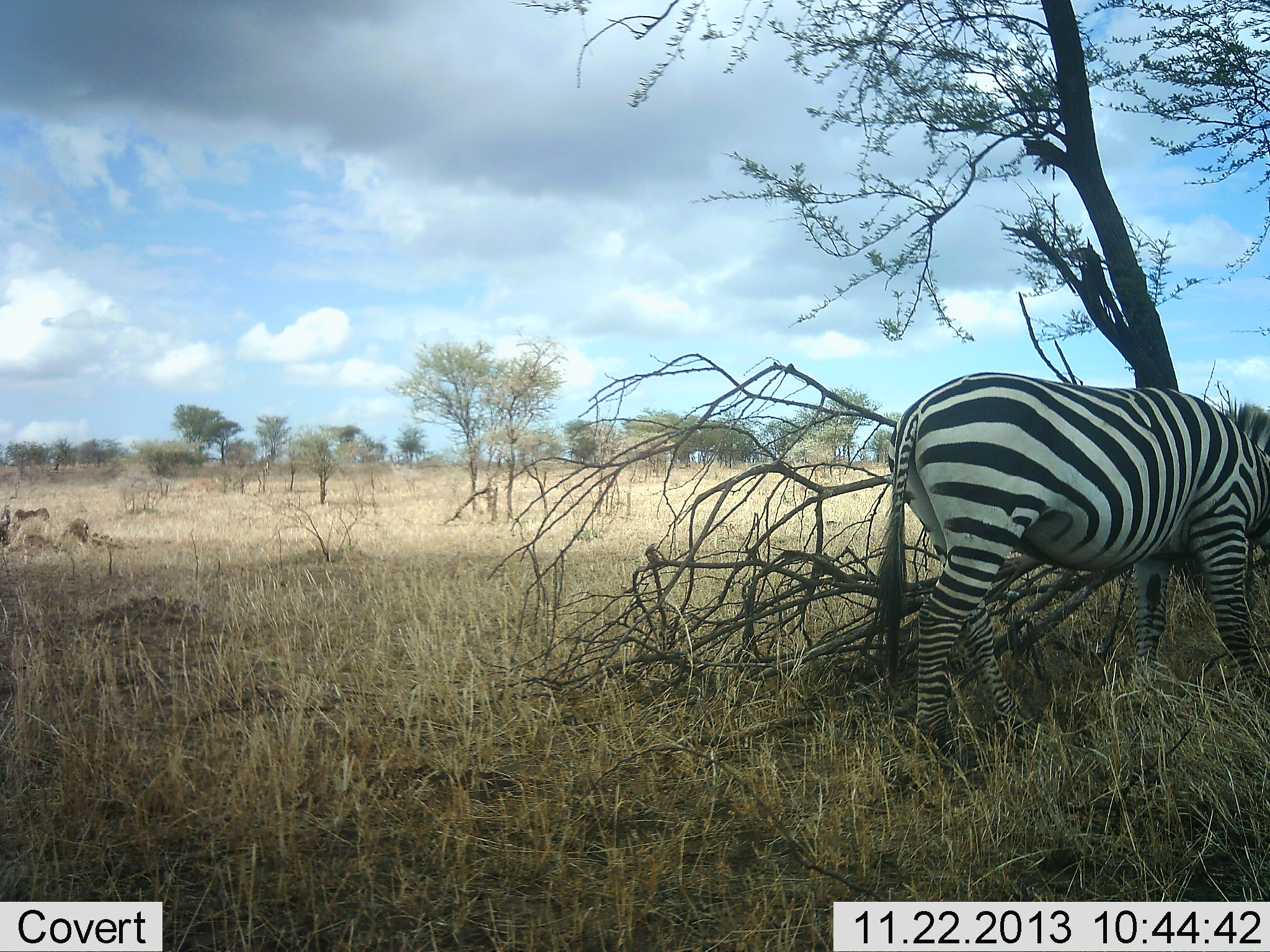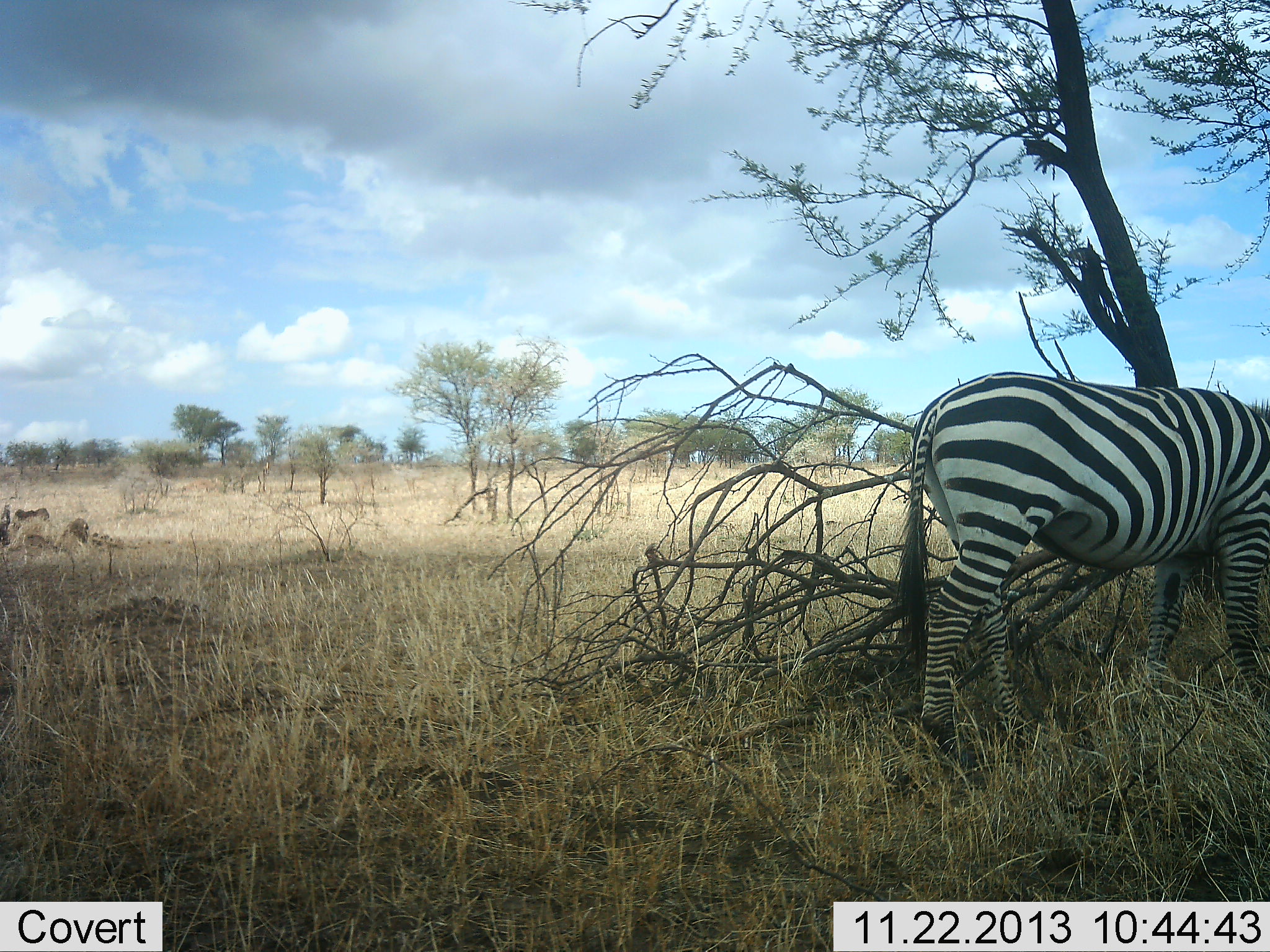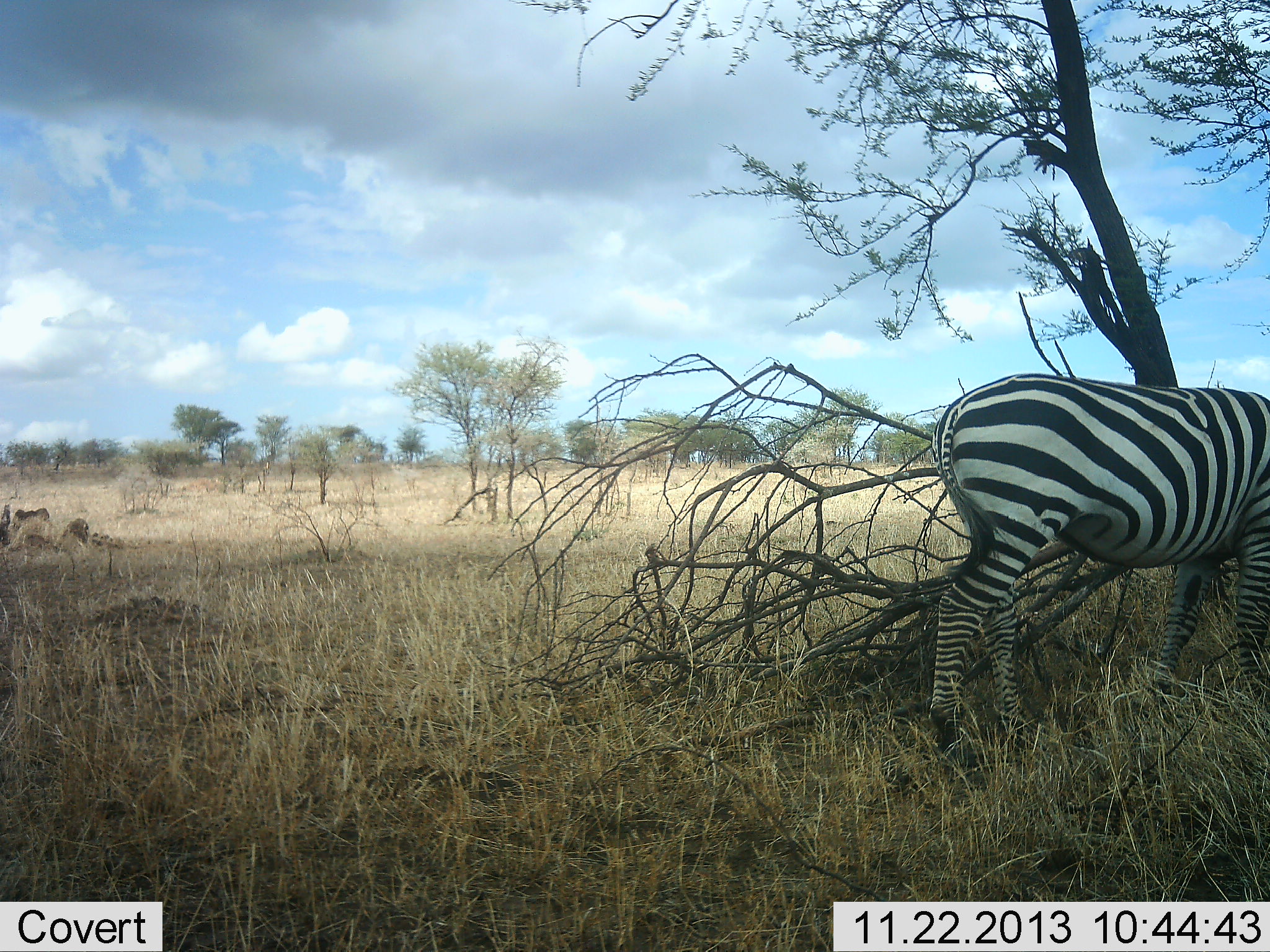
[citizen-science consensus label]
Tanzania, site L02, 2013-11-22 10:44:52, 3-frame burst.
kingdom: Animalia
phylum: Chordata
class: Mammalia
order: Perissodactyla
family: Equidae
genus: Equus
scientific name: Equus quagga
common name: plains zebra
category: zebra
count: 1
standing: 30%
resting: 0%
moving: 30%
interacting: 0%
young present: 0%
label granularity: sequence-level